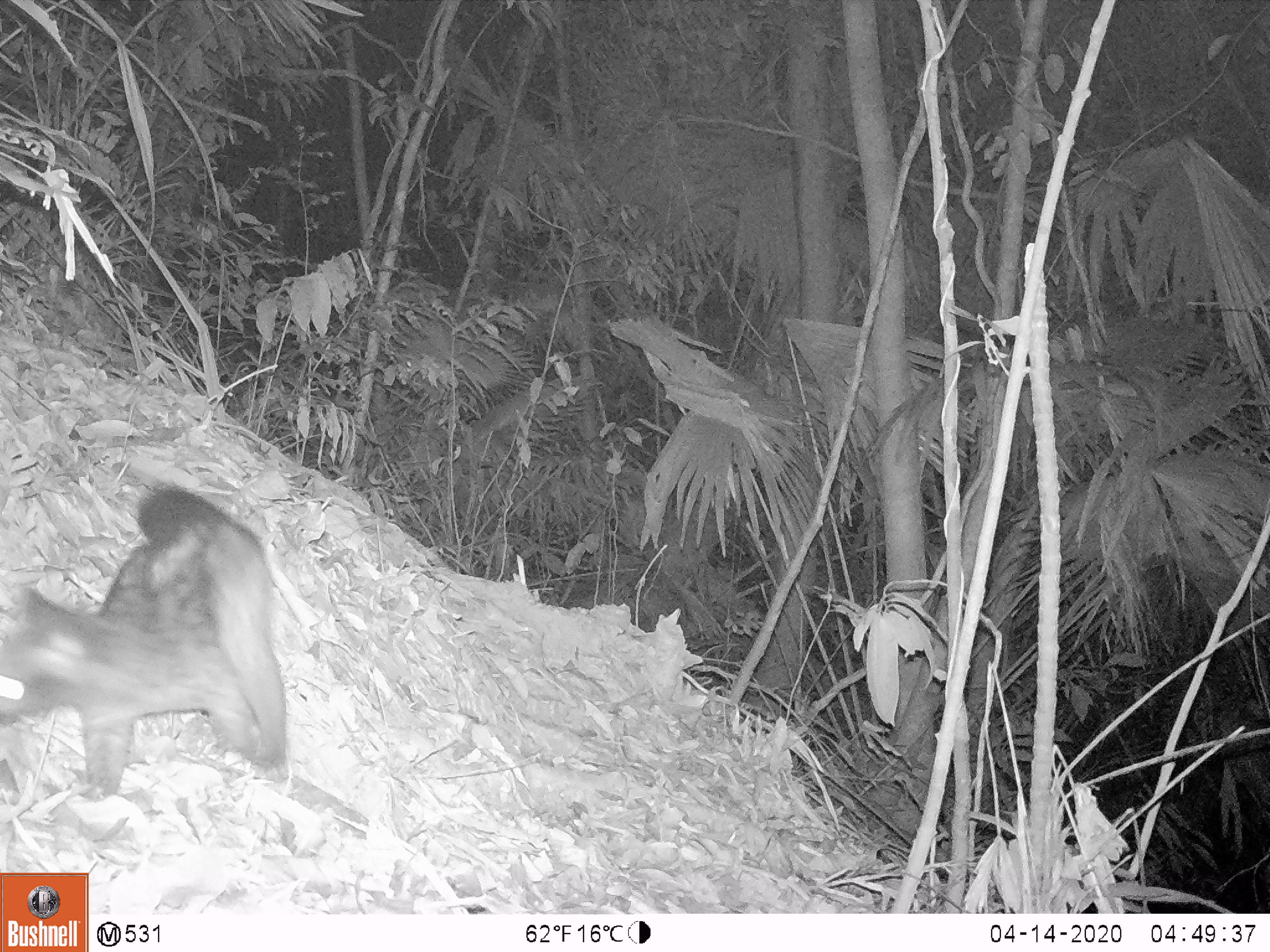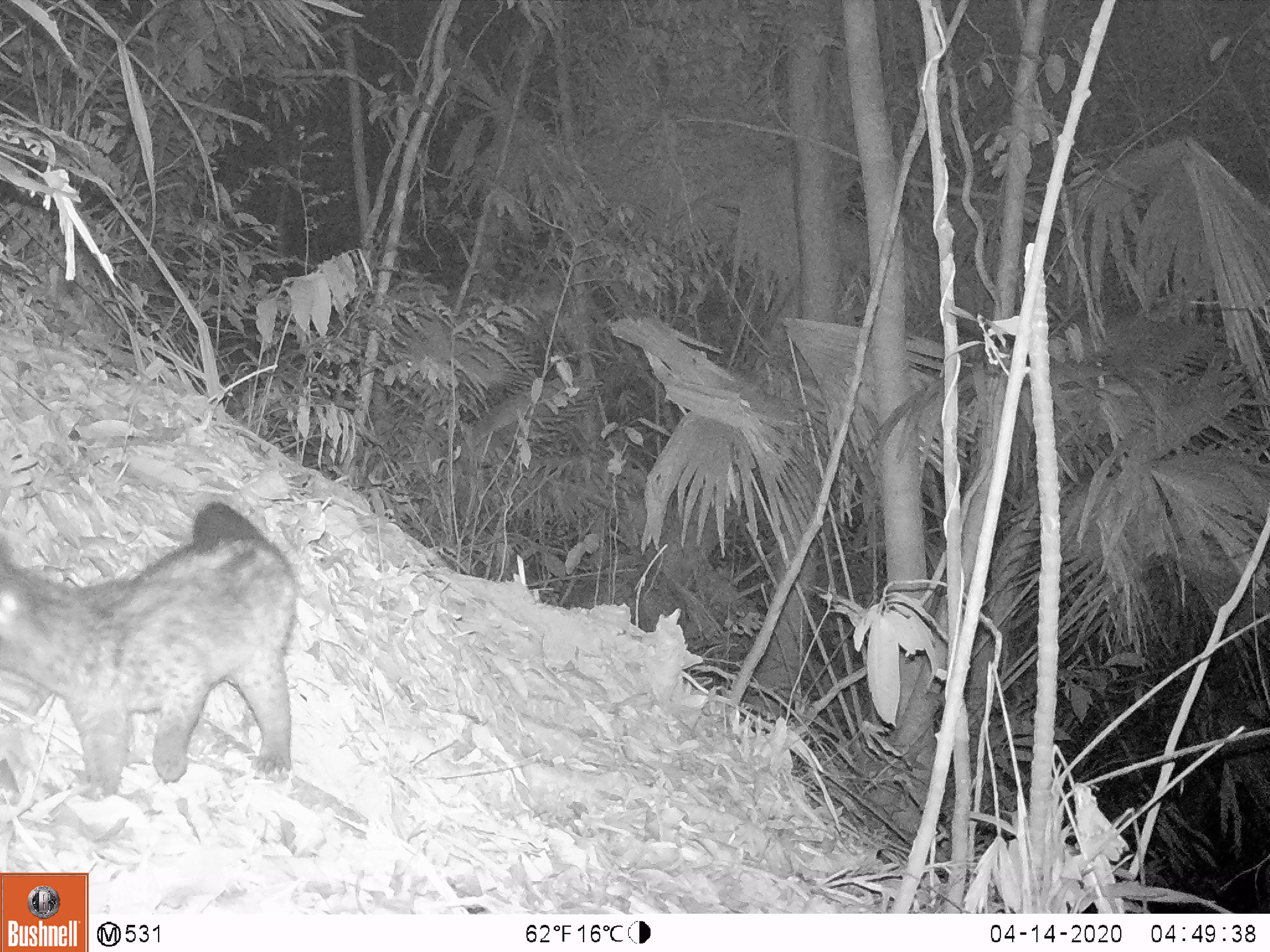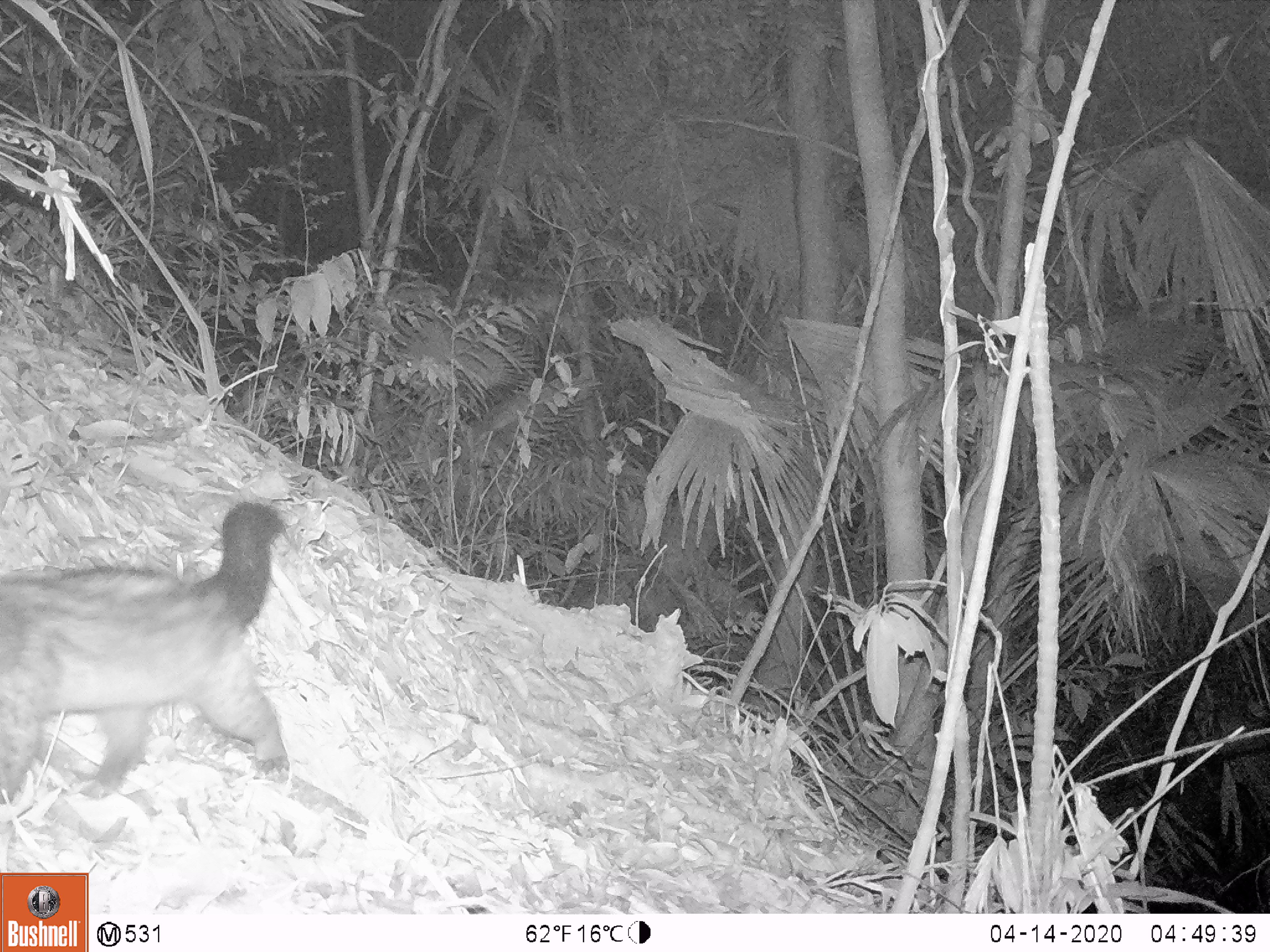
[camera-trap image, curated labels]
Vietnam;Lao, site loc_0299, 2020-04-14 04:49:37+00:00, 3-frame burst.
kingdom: Animalia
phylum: Chordata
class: Mammalia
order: Carnivora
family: Viverridae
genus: Paradoxurus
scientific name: Paradoxurus hermaphroditus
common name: common palm civet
Common palm civet (Paradoxurus hermaphroditus). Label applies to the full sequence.